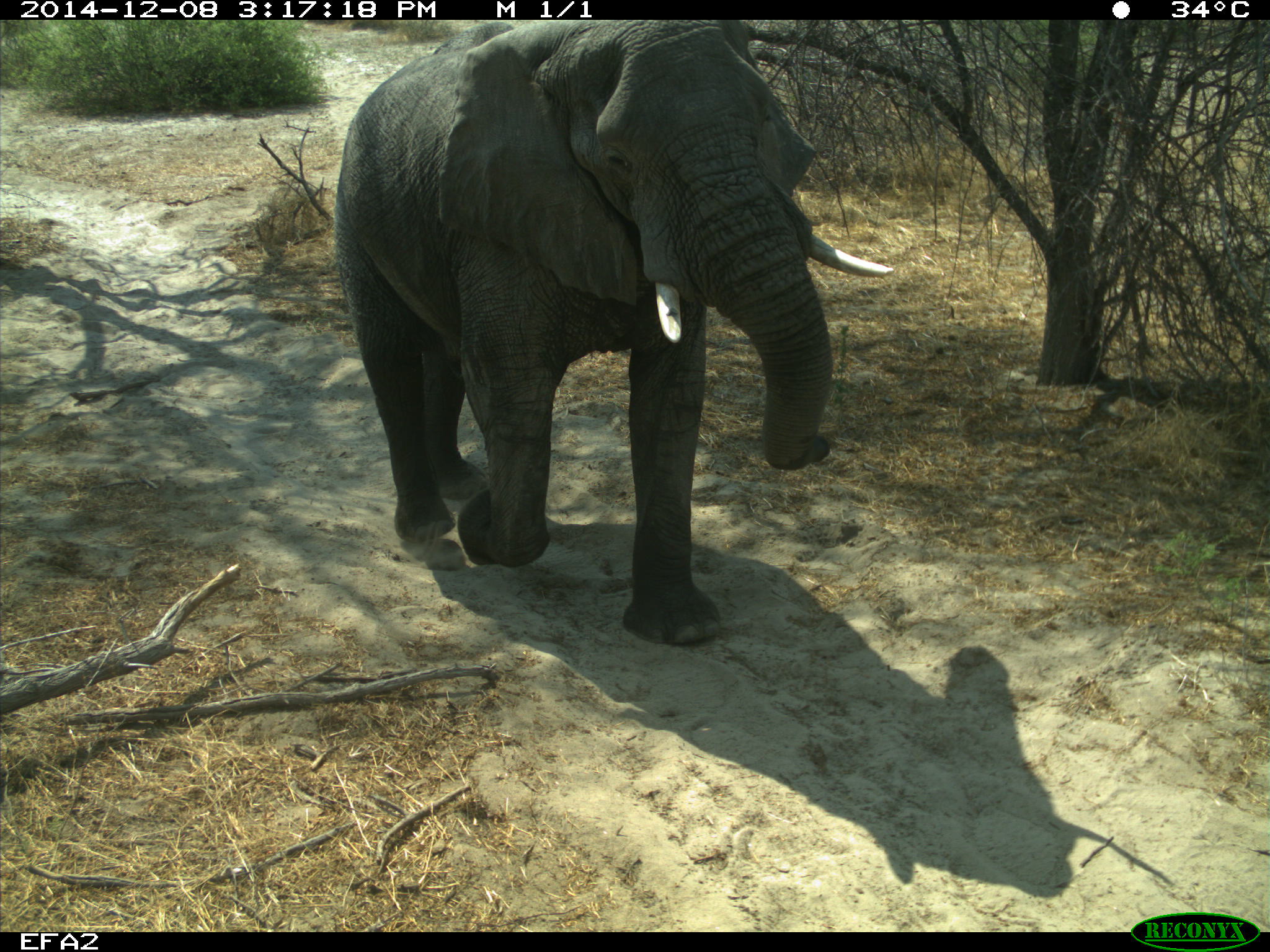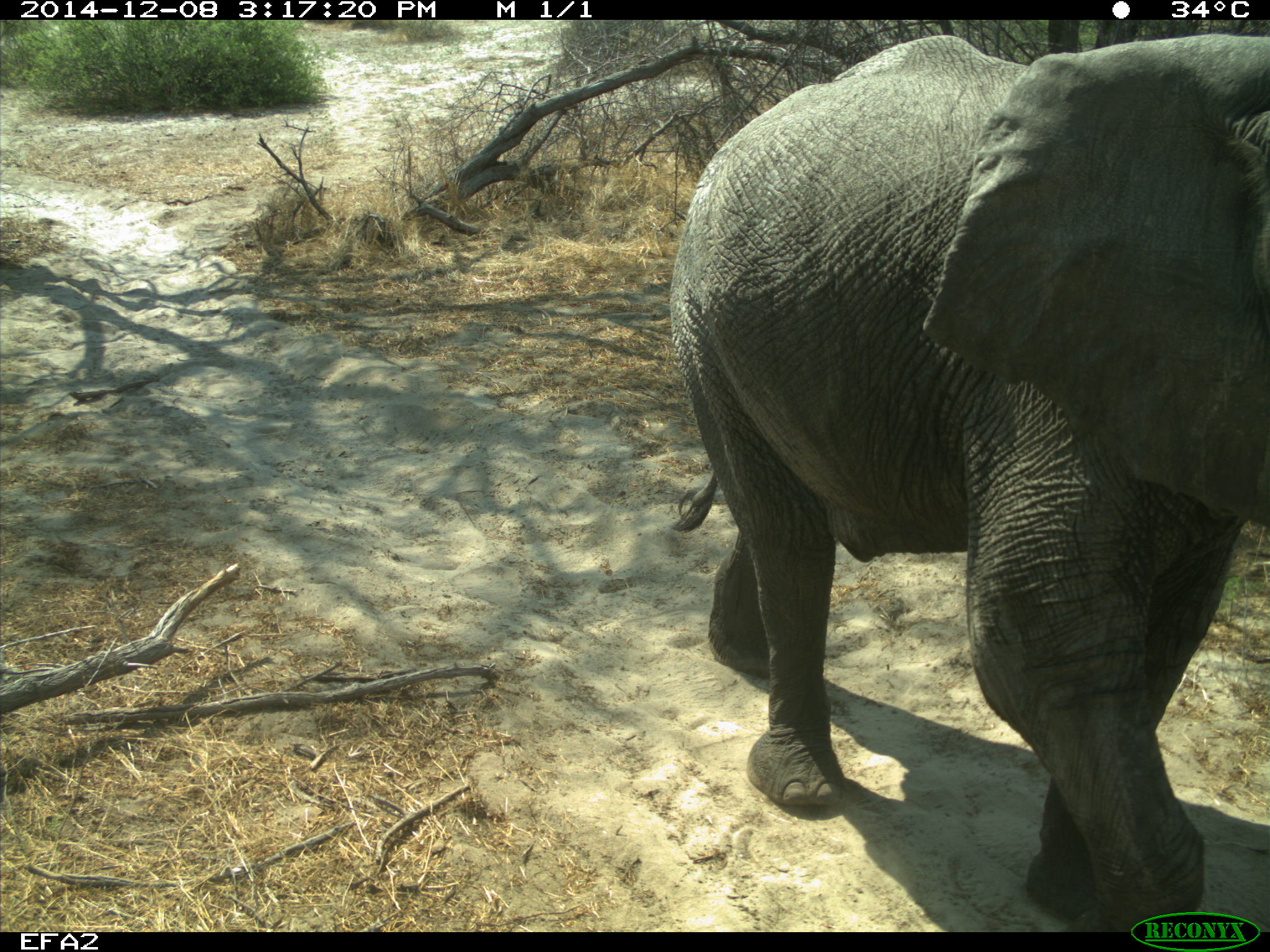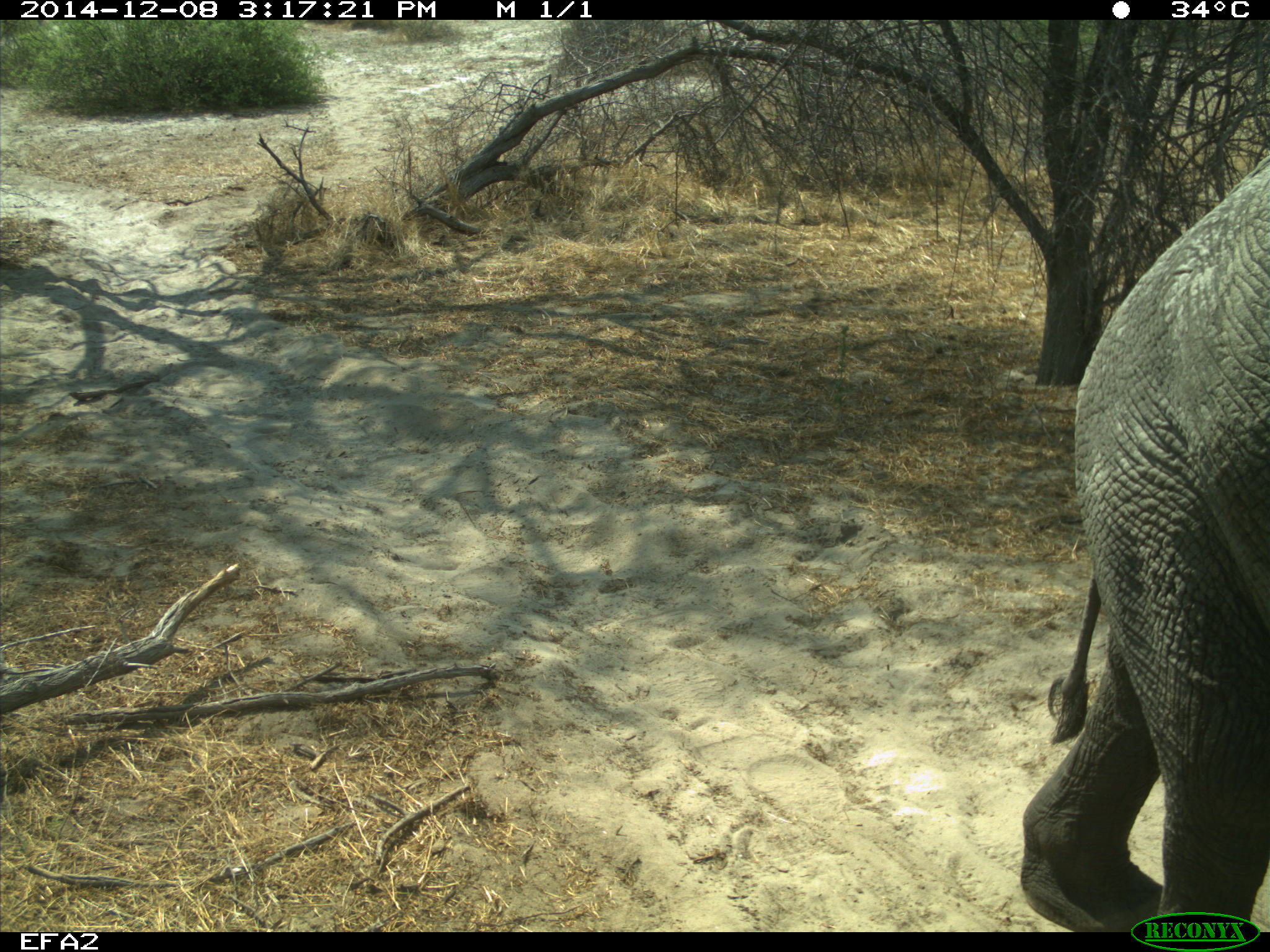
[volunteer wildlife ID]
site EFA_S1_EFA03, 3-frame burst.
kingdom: Animalia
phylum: Chordata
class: Mammalia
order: Proboscidea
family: Elephantidae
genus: Loxodonta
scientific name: Loxodonta africana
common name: african bush elephant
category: elephant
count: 1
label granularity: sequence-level